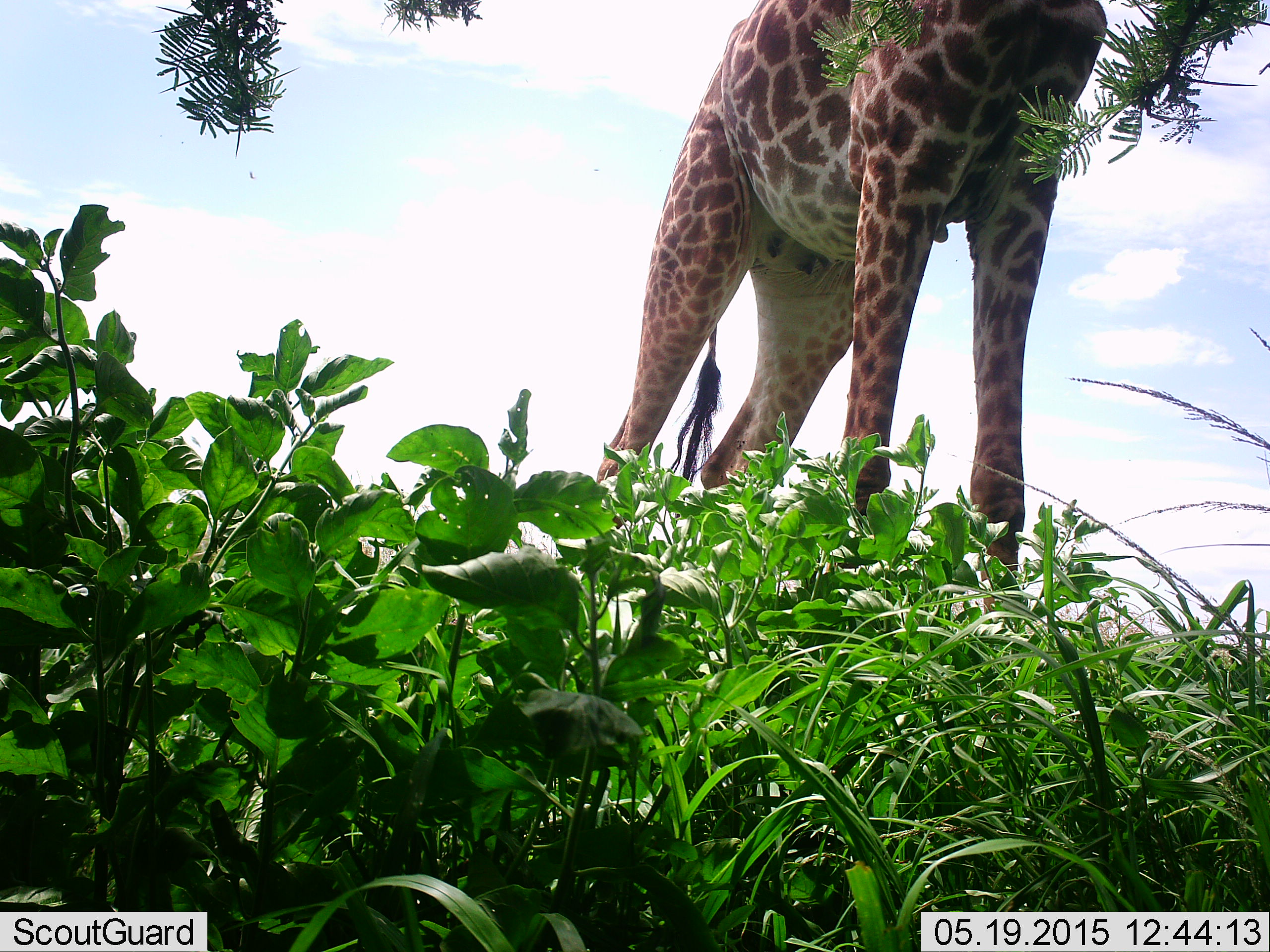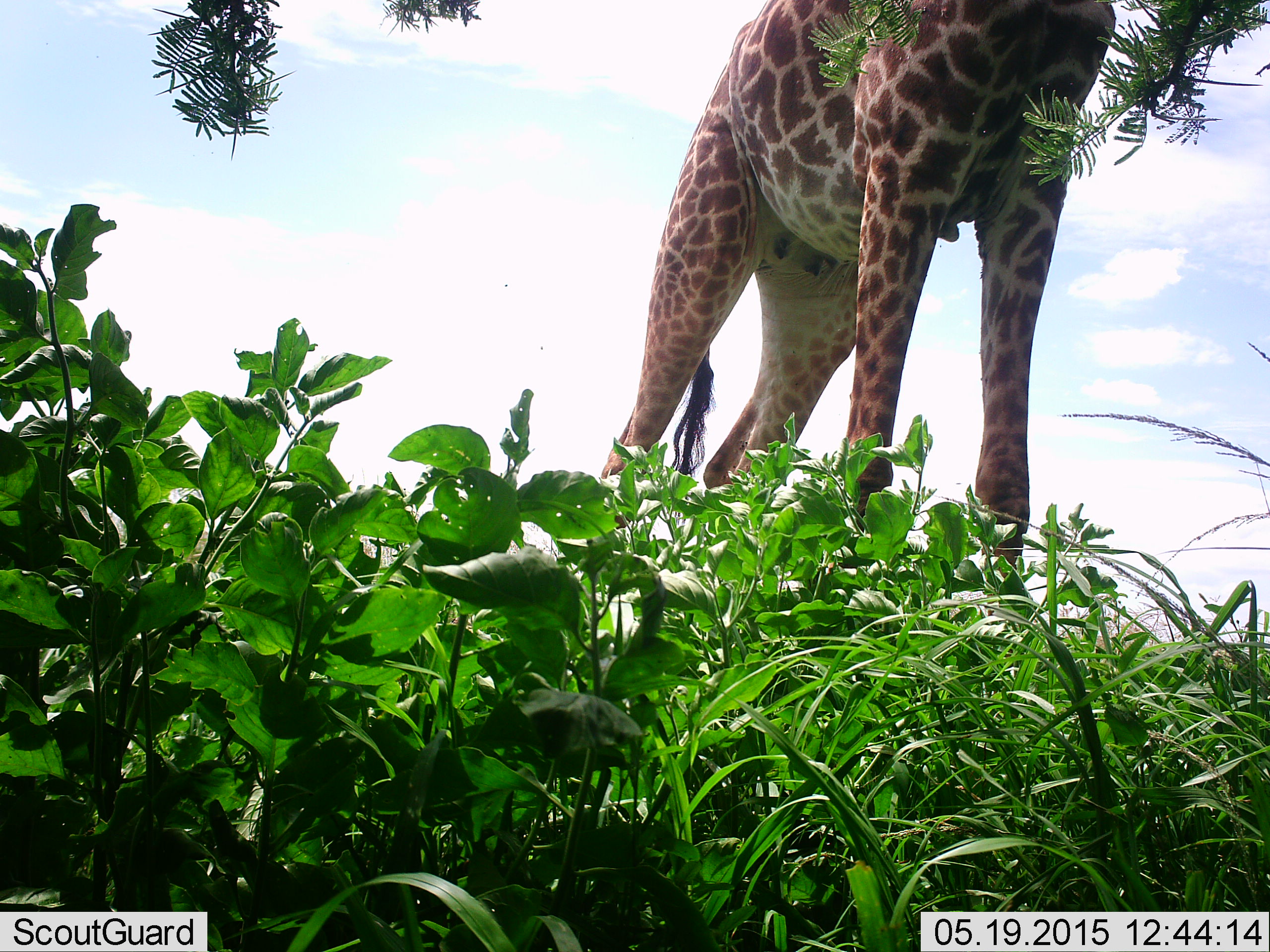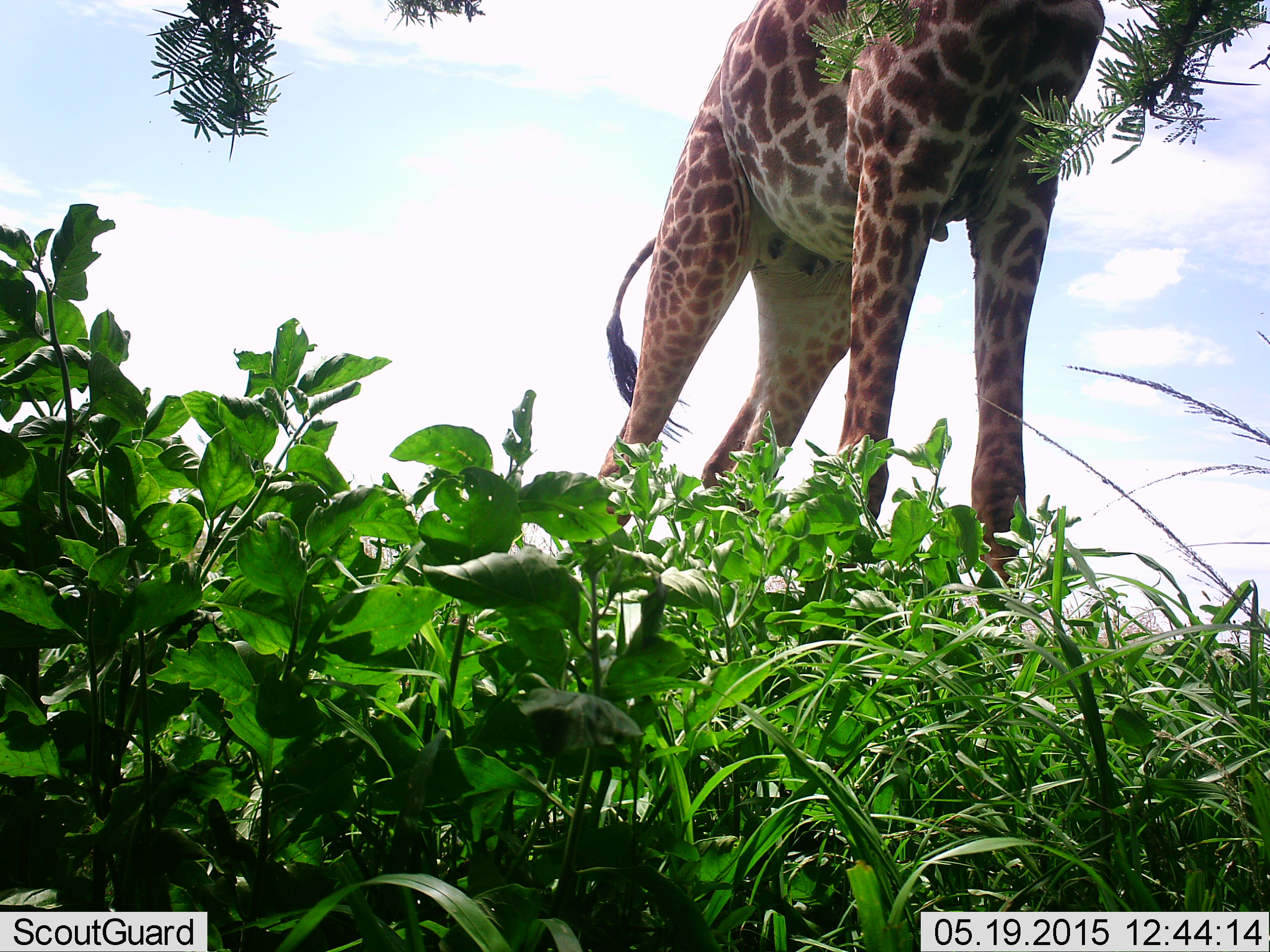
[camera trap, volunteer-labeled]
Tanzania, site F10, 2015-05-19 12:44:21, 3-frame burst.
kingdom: Animalia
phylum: Chordata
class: Mammalia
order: Artiodactyla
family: Giraffidae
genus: Giraffa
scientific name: Giraffa camelopardalis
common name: giraffe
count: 1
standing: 70%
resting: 0%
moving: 10%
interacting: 0%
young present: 0%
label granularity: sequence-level